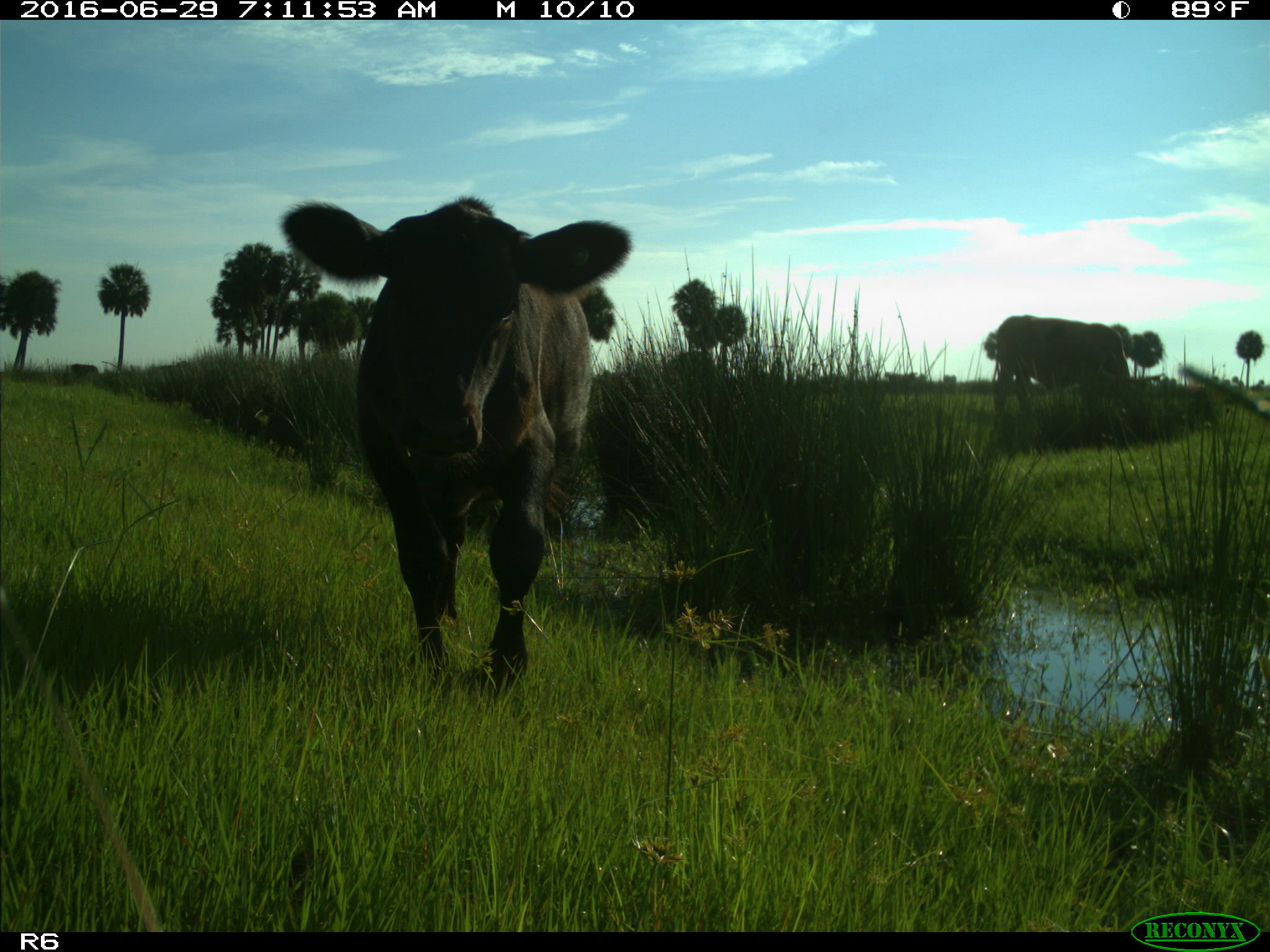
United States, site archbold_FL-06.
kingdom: Animalia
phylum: Chordata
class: Mammalia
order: Artiodactyla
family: Bovidae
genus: Bos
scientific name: Bos taurus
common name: domestic cow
Bos taurus (domestic cow).